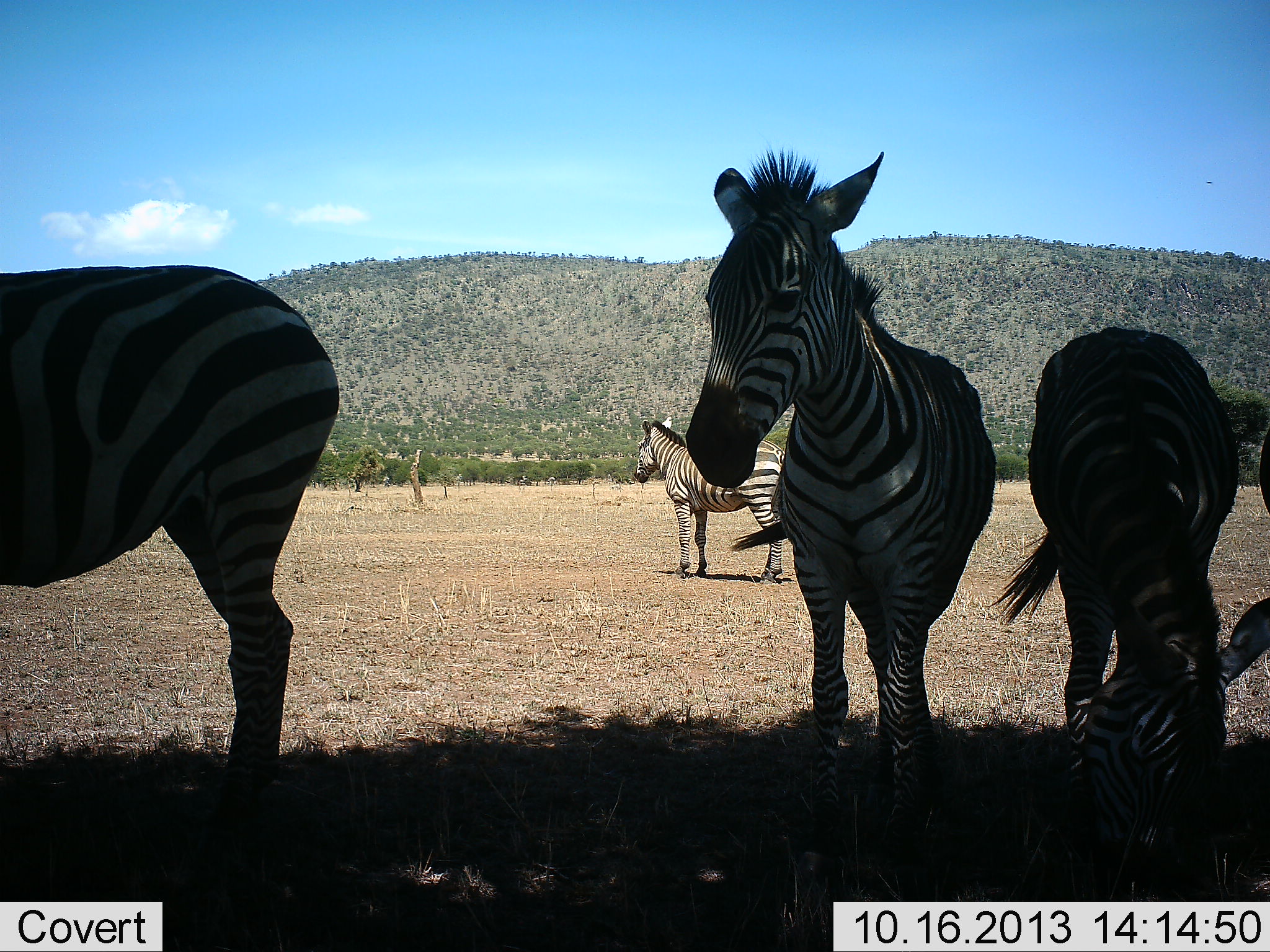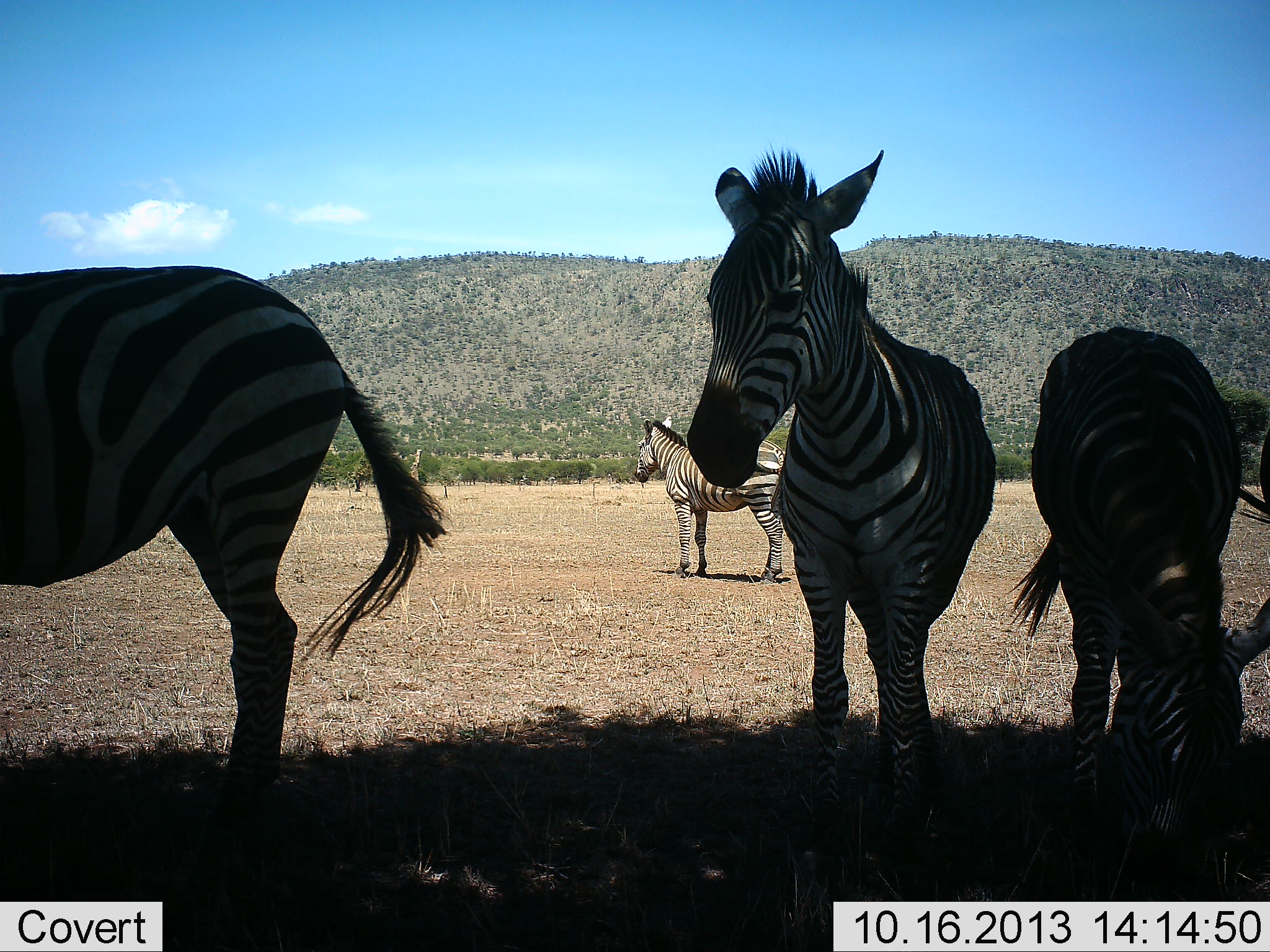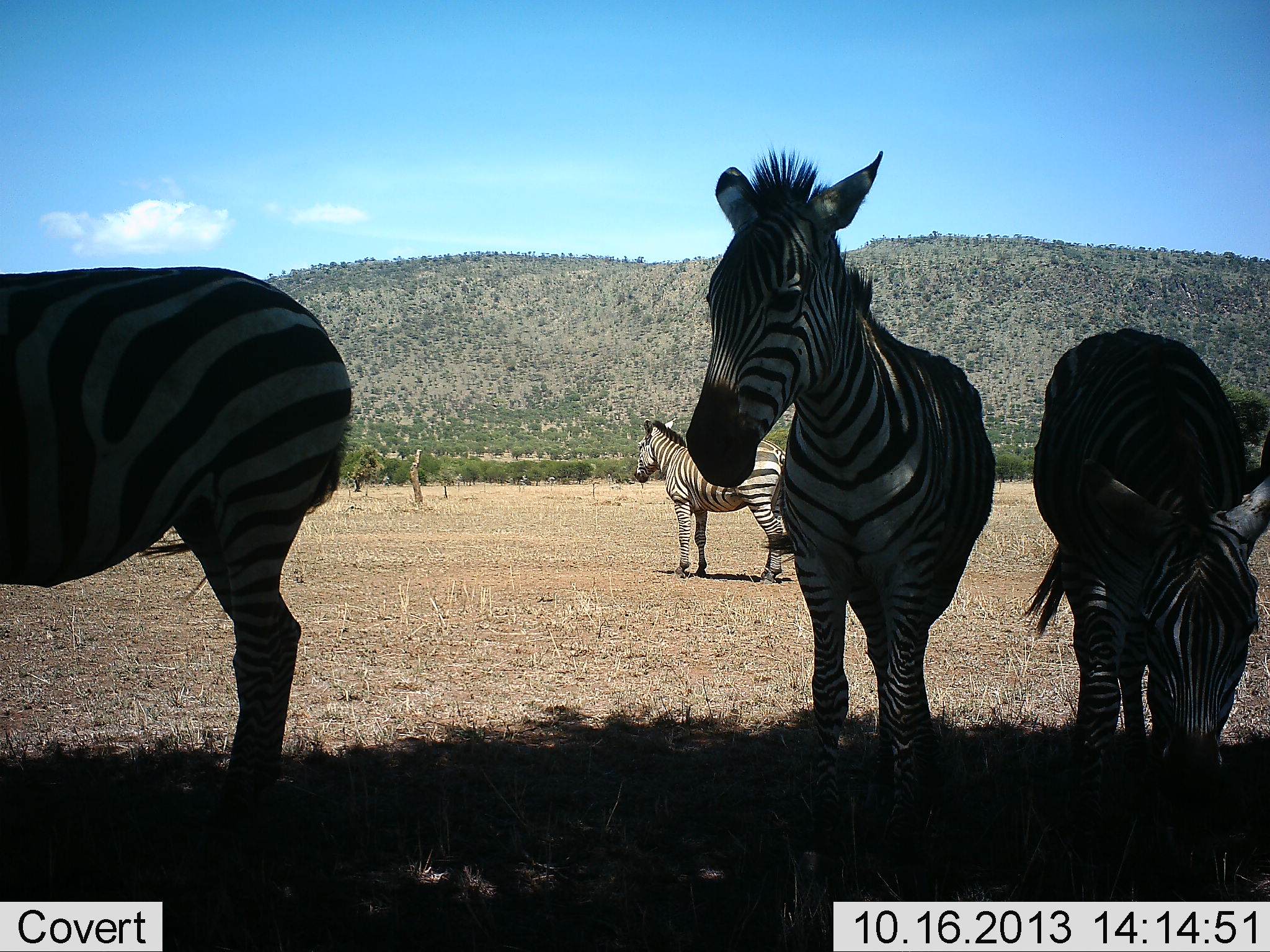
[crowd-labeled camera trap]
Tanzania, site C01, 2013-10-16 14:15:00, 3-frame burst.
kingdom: Animalia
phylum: Chordata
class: Mammalia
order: Perissodactyla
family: Equidae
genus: Equus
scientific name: Equus quagga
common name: plains zebra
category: zebra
Zebra (plains zebra) (Equus quagga), count 4. Behavior (volunteer vote fractions): standing 91%, resting 5%, moving 5%, interacting 0%. Young present (vote fraction): 0%. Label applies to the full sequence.